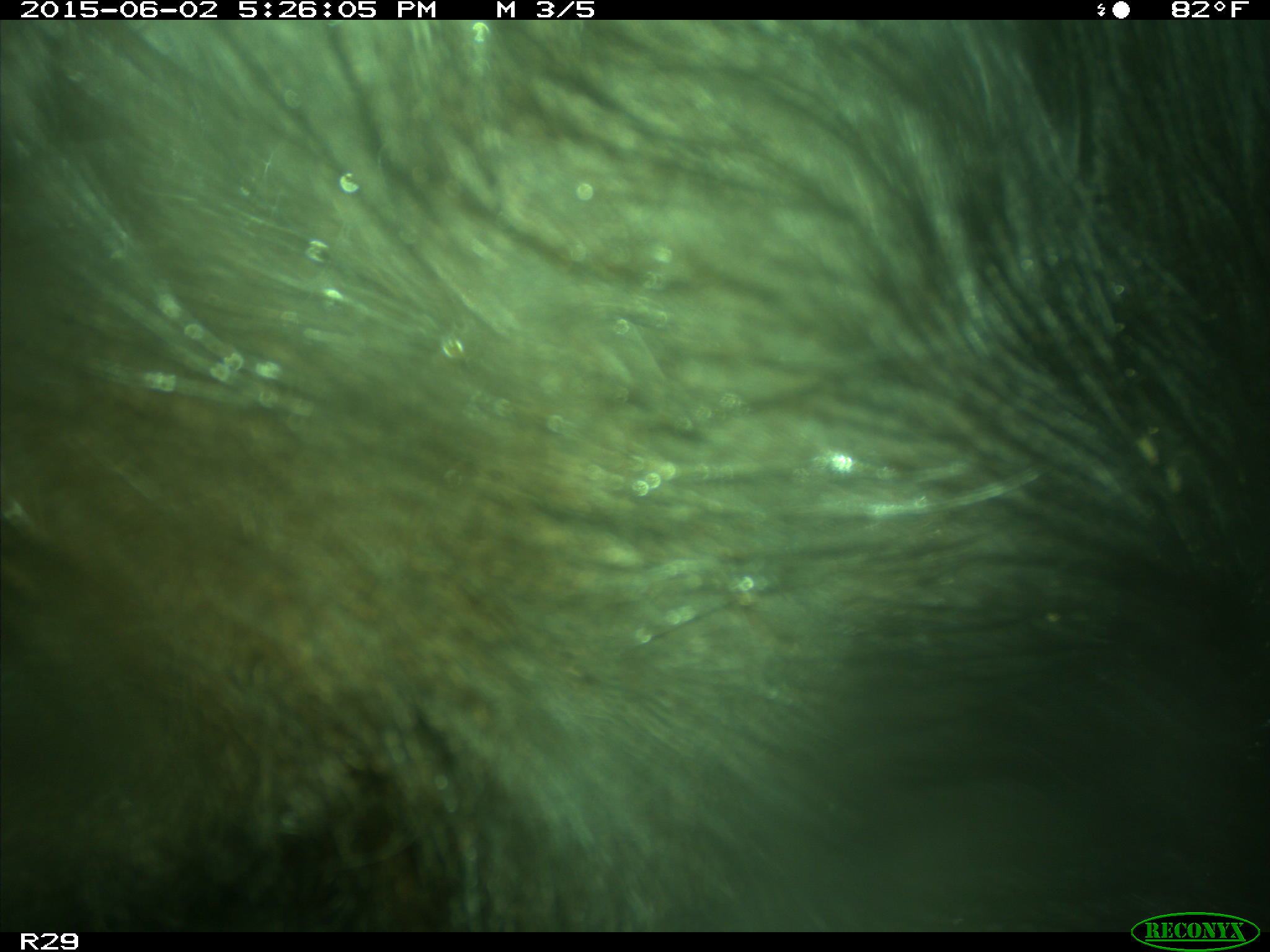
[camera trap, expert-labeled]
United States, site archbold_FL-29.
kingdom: Animalia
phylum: Chordata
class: Mammalia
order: Artiodactyla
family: Bovidae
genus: Bos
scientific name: Bos taurus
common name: domestic cow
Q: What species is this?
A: Bos taurus (domestic cow).